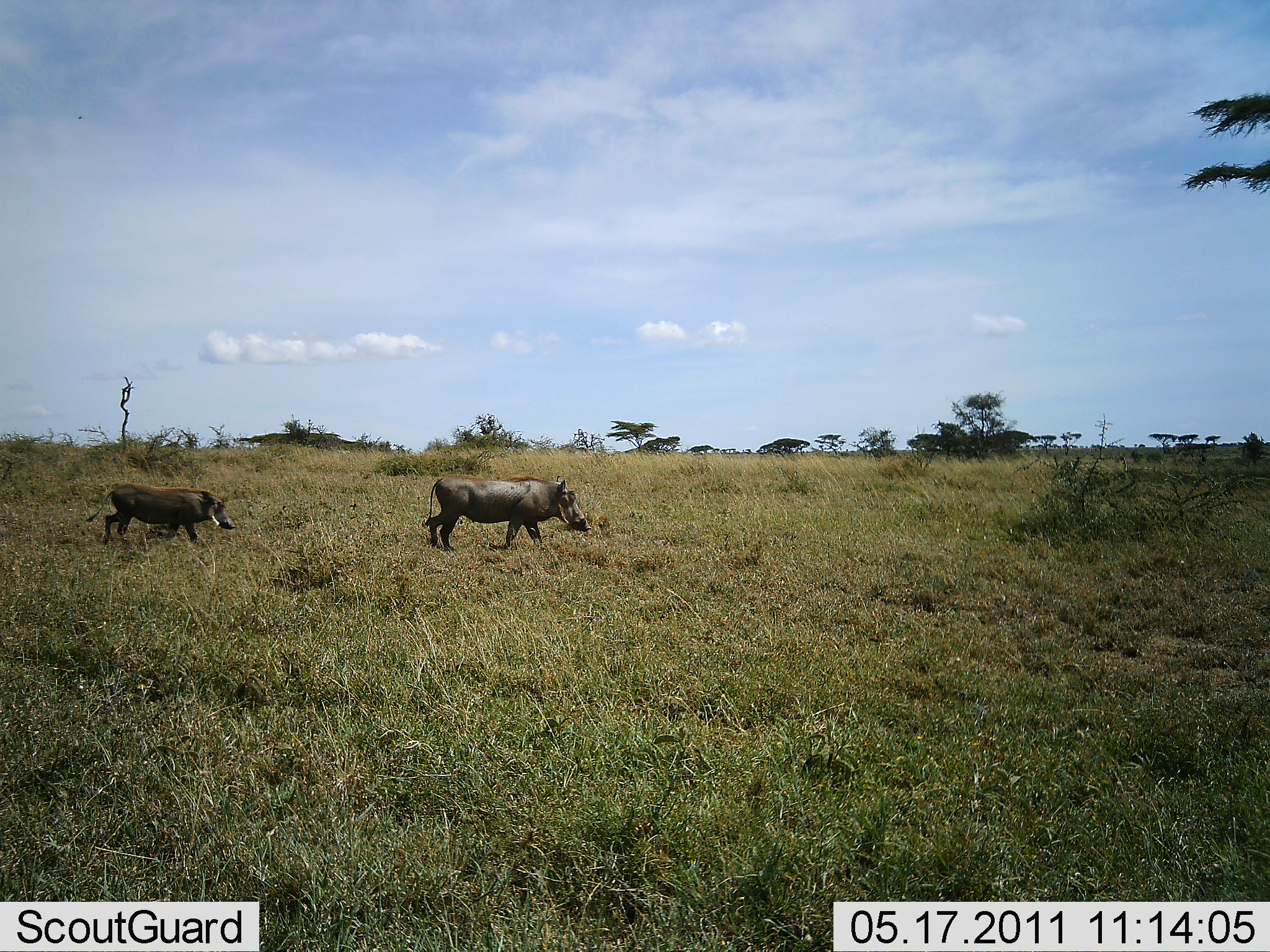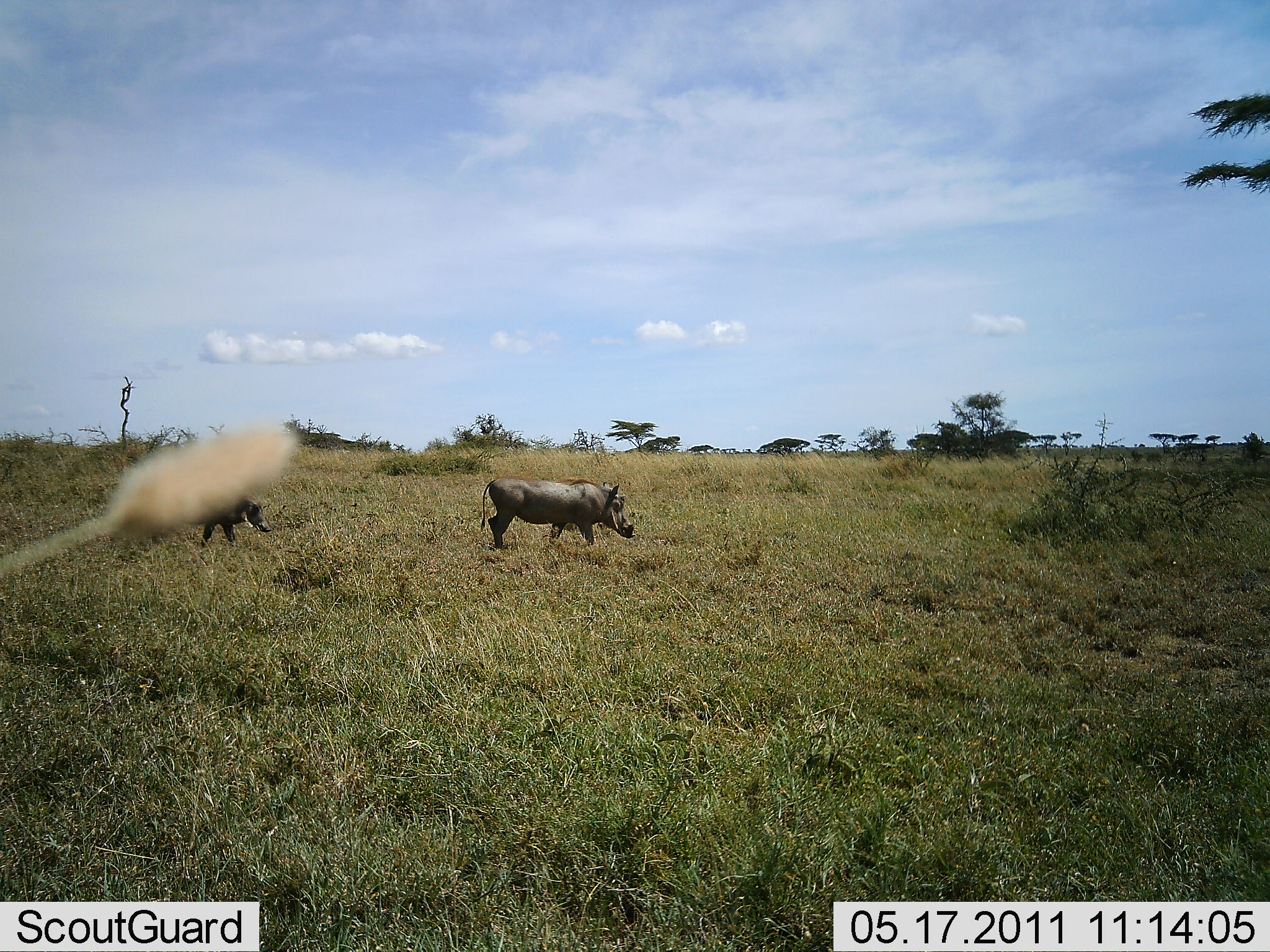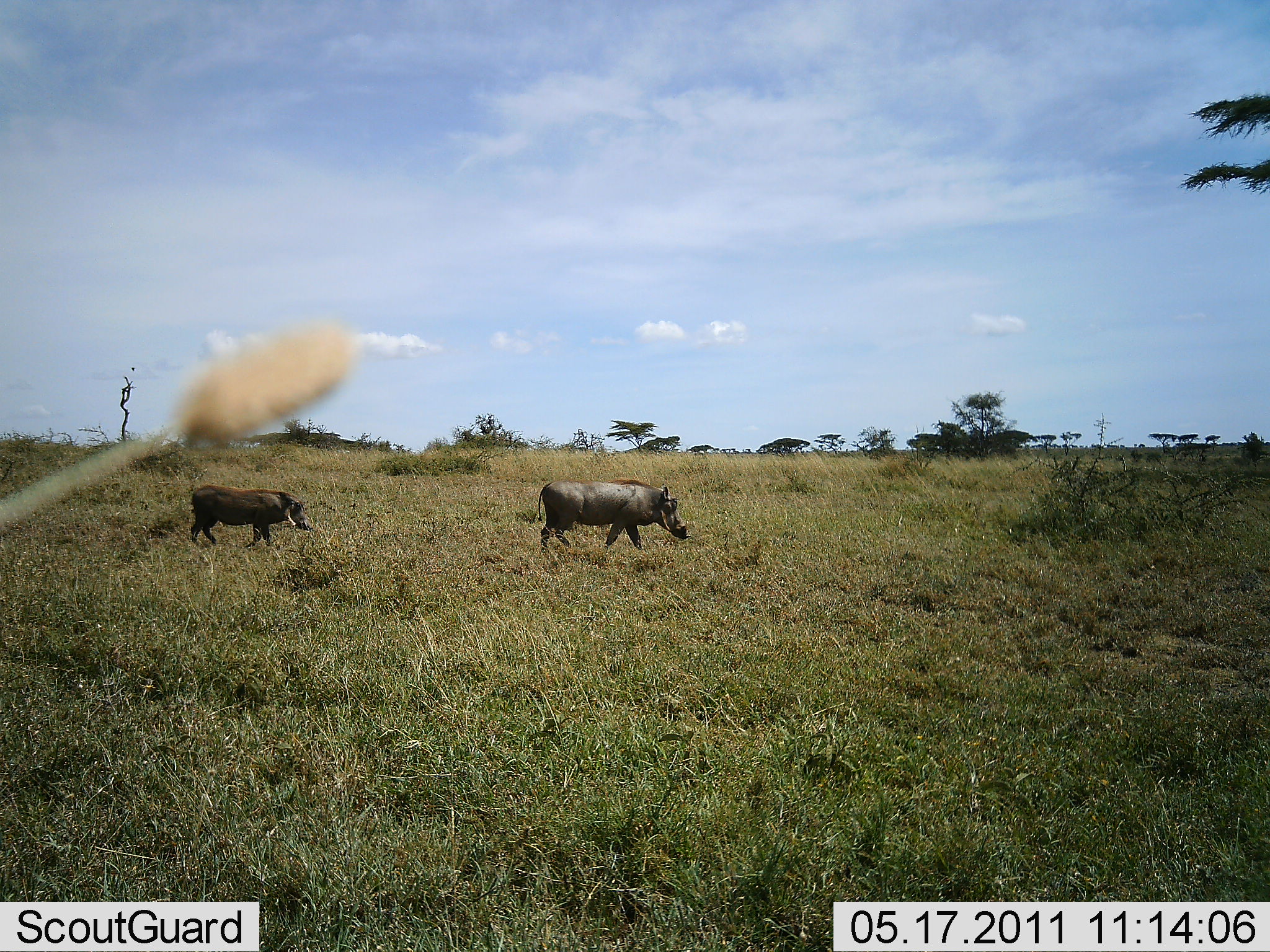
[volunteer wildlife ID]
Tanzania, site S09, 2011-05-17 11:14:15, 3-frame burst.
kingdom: Animalia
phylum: Chordata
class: Mammalia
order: Artiodactyla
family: Suidae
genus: Phacochoerus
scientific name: Phacochoerus africanus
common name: warthog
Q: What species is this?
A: Warthog (Phacochoerus africanus).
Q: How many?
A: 2.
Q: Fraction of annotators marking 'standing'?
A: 0%.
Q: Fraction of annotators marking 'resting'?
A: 0%.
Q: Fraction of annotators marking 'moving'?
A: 100%.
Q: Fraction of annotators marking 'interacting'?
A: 0%.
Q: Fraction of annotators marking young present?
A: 0%.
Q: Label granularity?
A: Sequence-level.